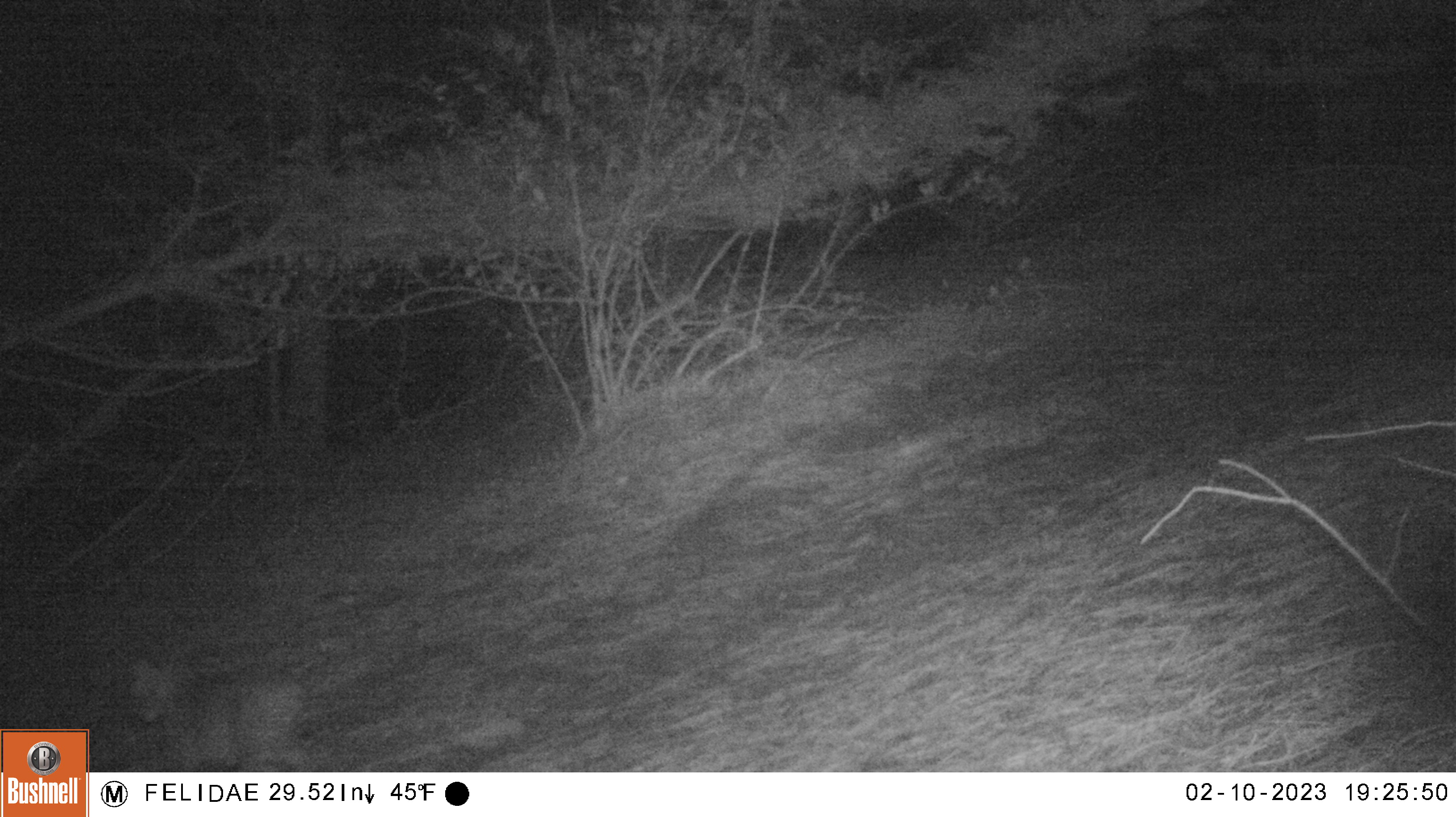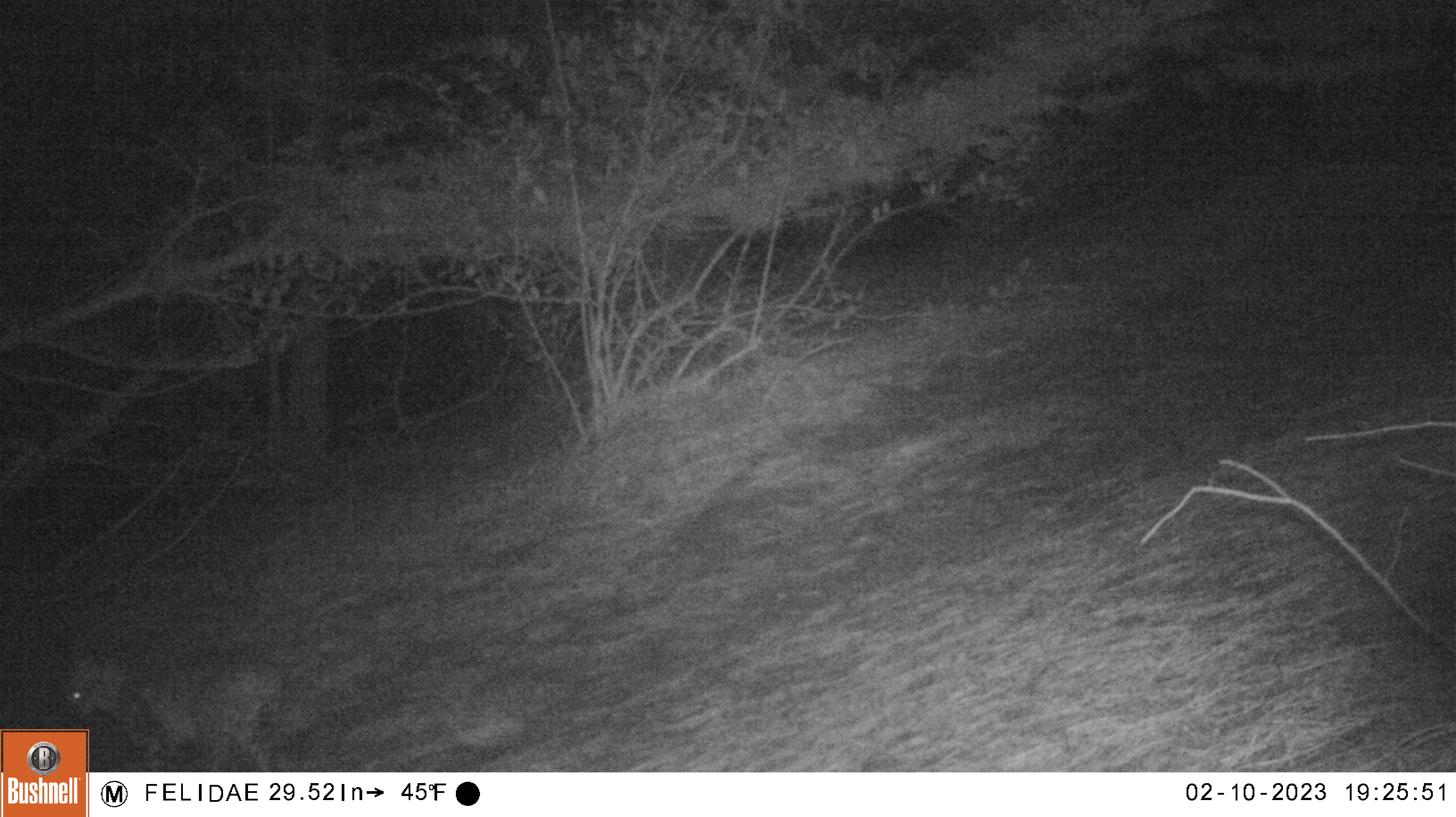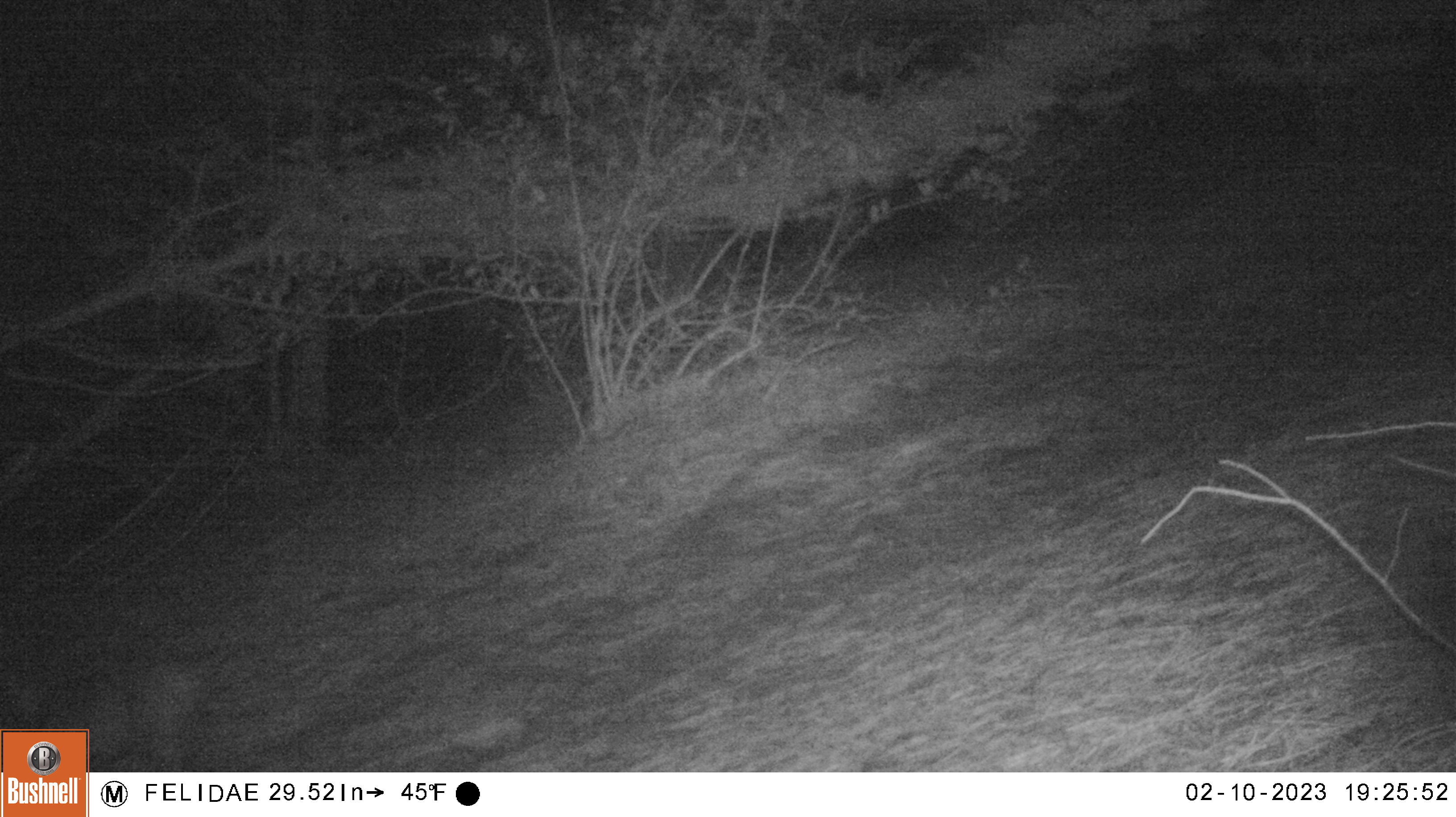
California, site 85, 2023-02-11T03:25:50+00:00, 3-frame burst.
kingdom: Animalia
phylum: Chordata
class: Mammalia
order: Carnivora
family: Felidae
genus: Lynx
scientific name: Lynx rufus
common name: bobcat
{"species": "bobcat (Lynx rufus)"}